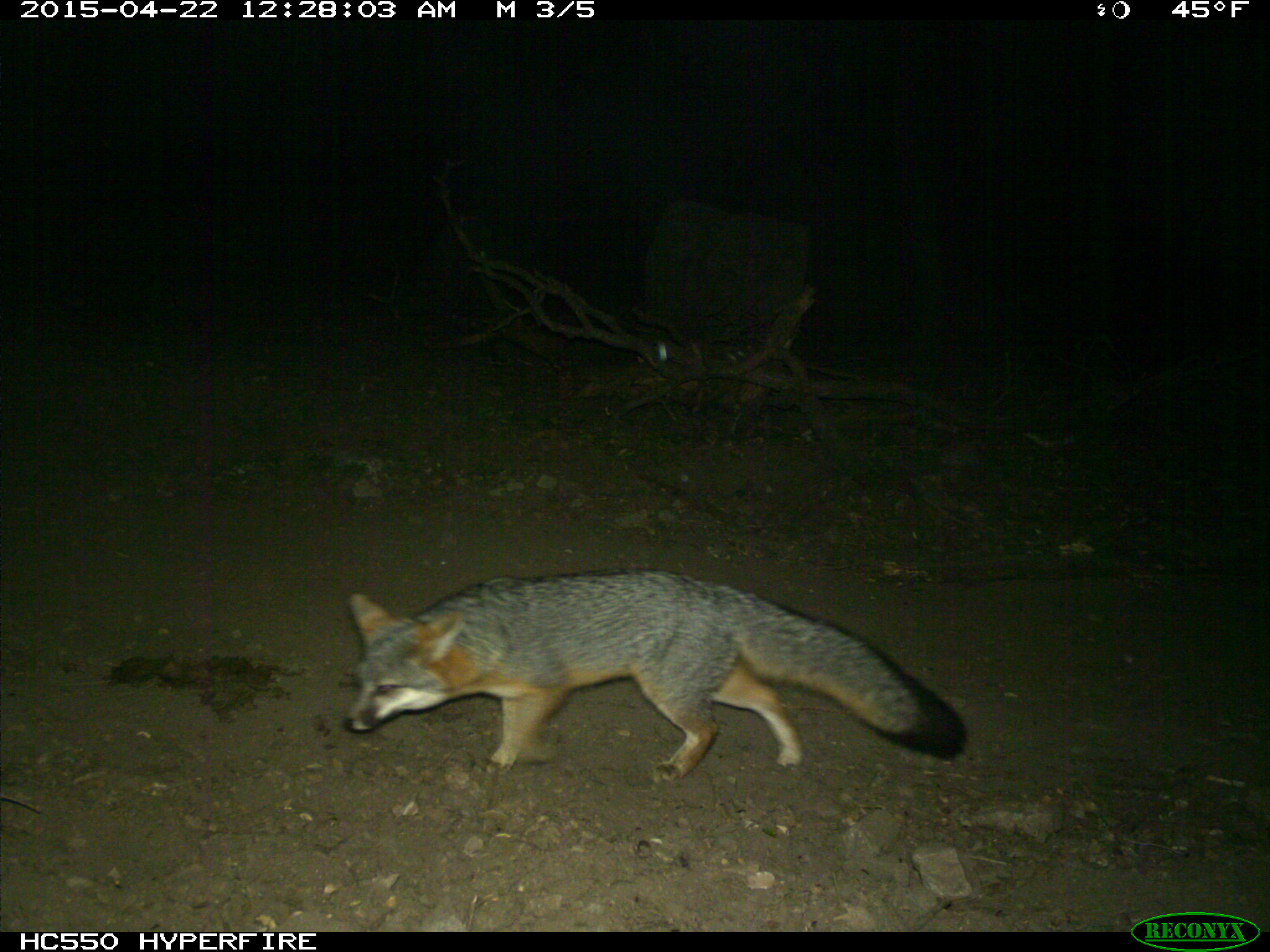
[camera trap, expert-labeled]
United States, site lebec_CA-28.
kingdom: Animalia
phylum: Chordata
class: Mammalia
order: Carnivora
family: Canidae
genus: Urocyon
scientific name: Urocyon cinereoargenteus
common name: gray fox